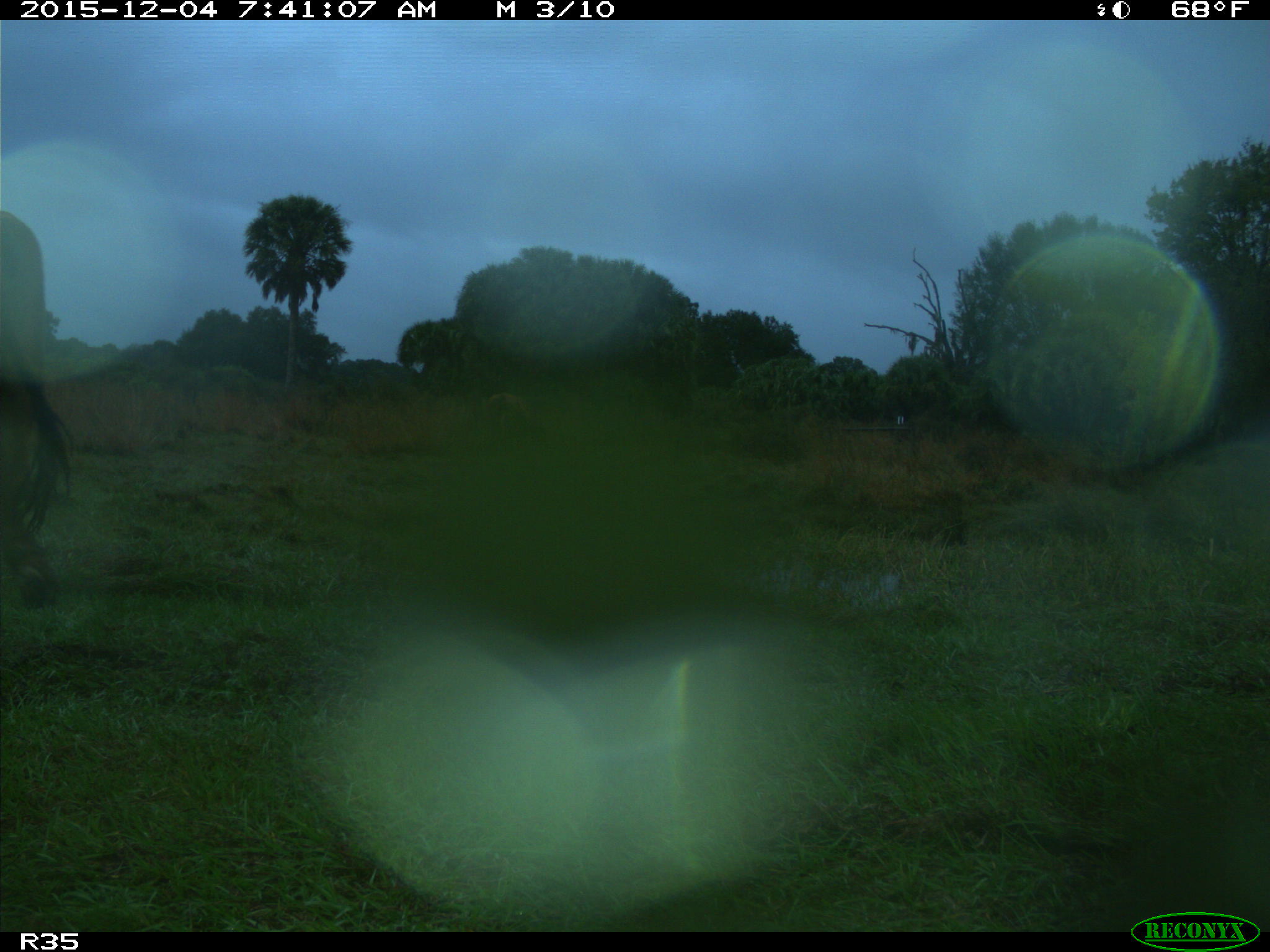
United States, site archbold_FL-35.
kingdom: Animalia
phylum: Chordata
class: Mammalia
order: Artiodactyla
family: Bovidae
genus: Bos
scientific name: Bos taurus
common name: domestic cow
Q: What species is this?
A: Bos taurus (domestic cow).